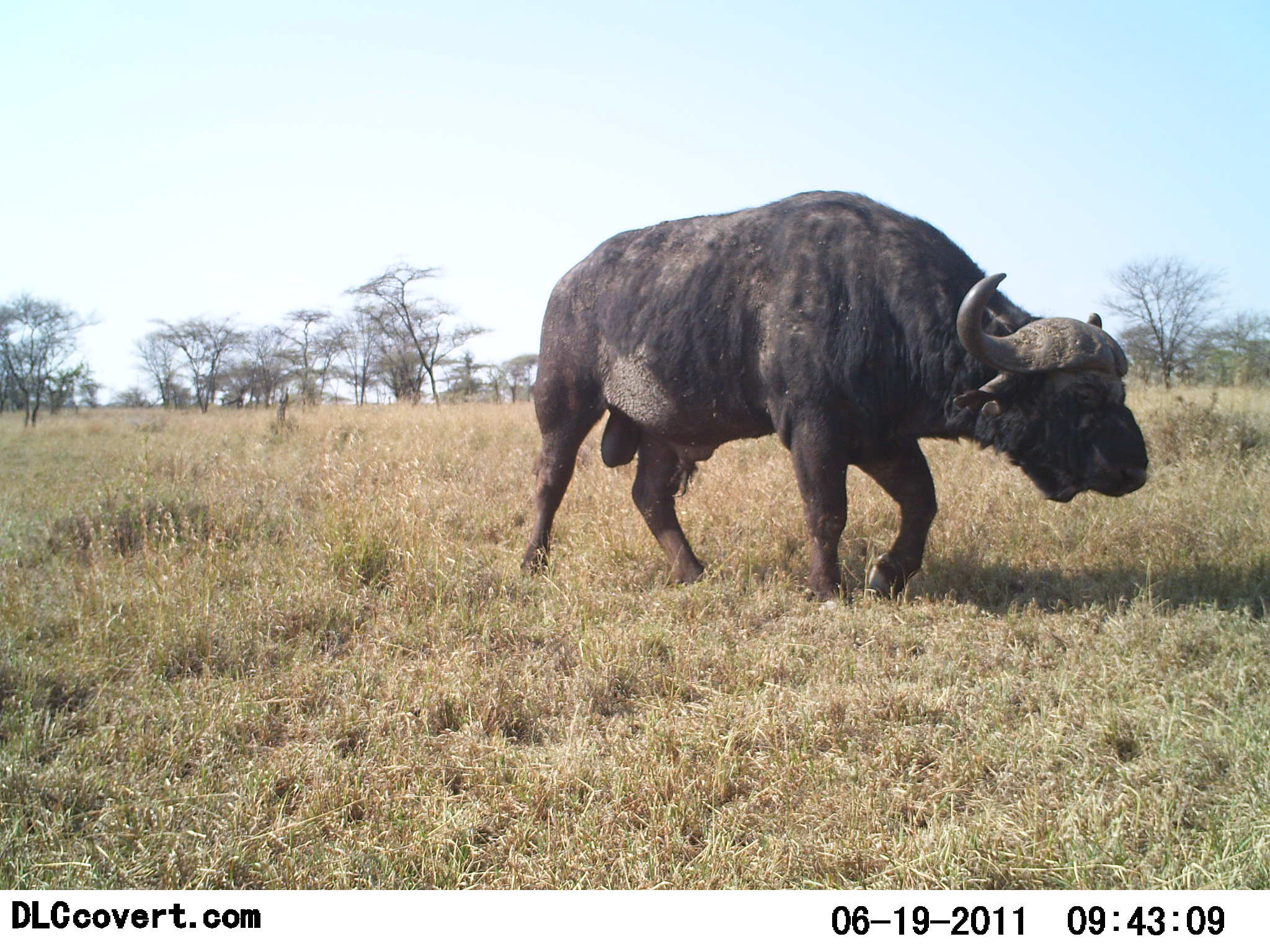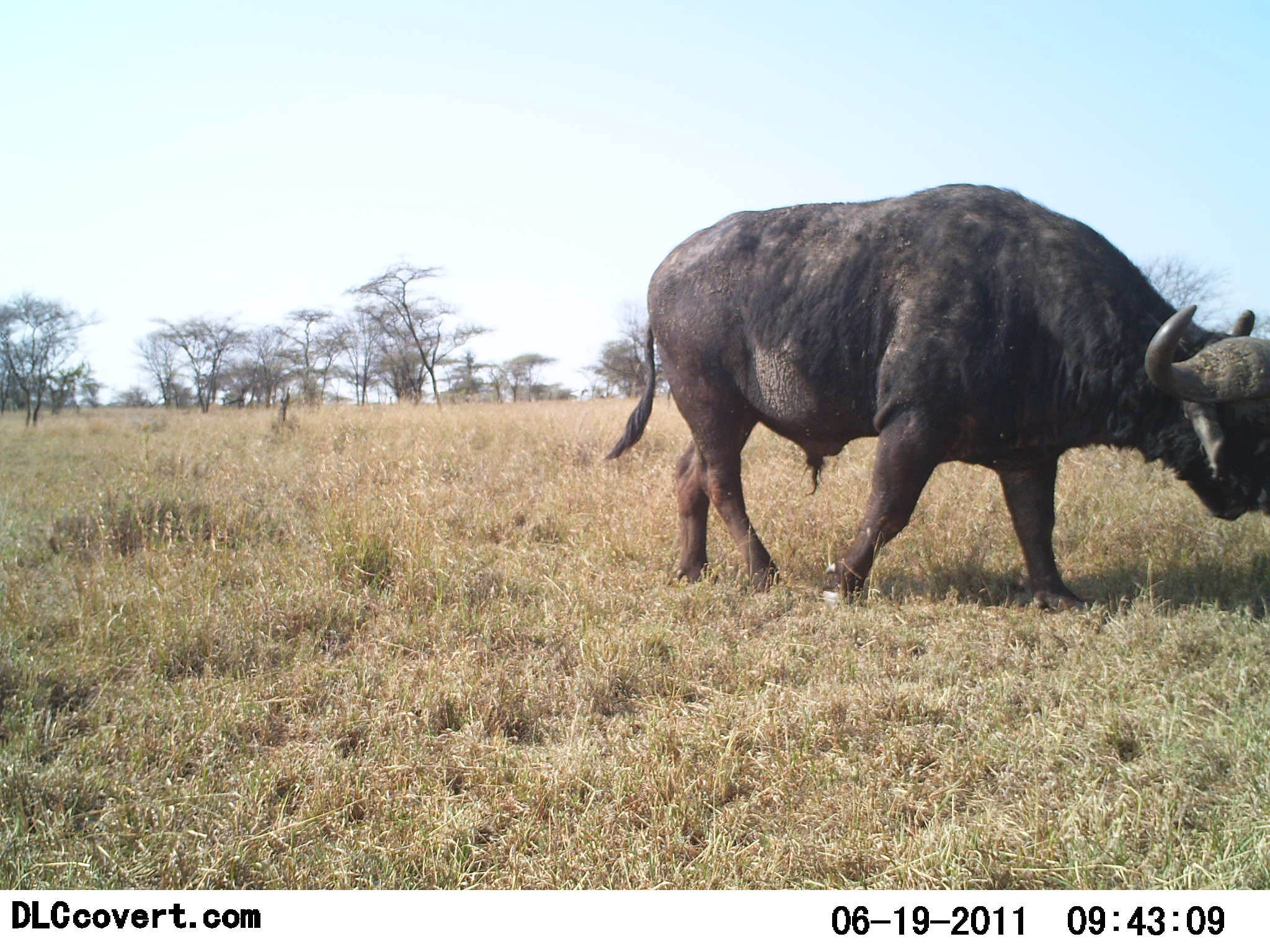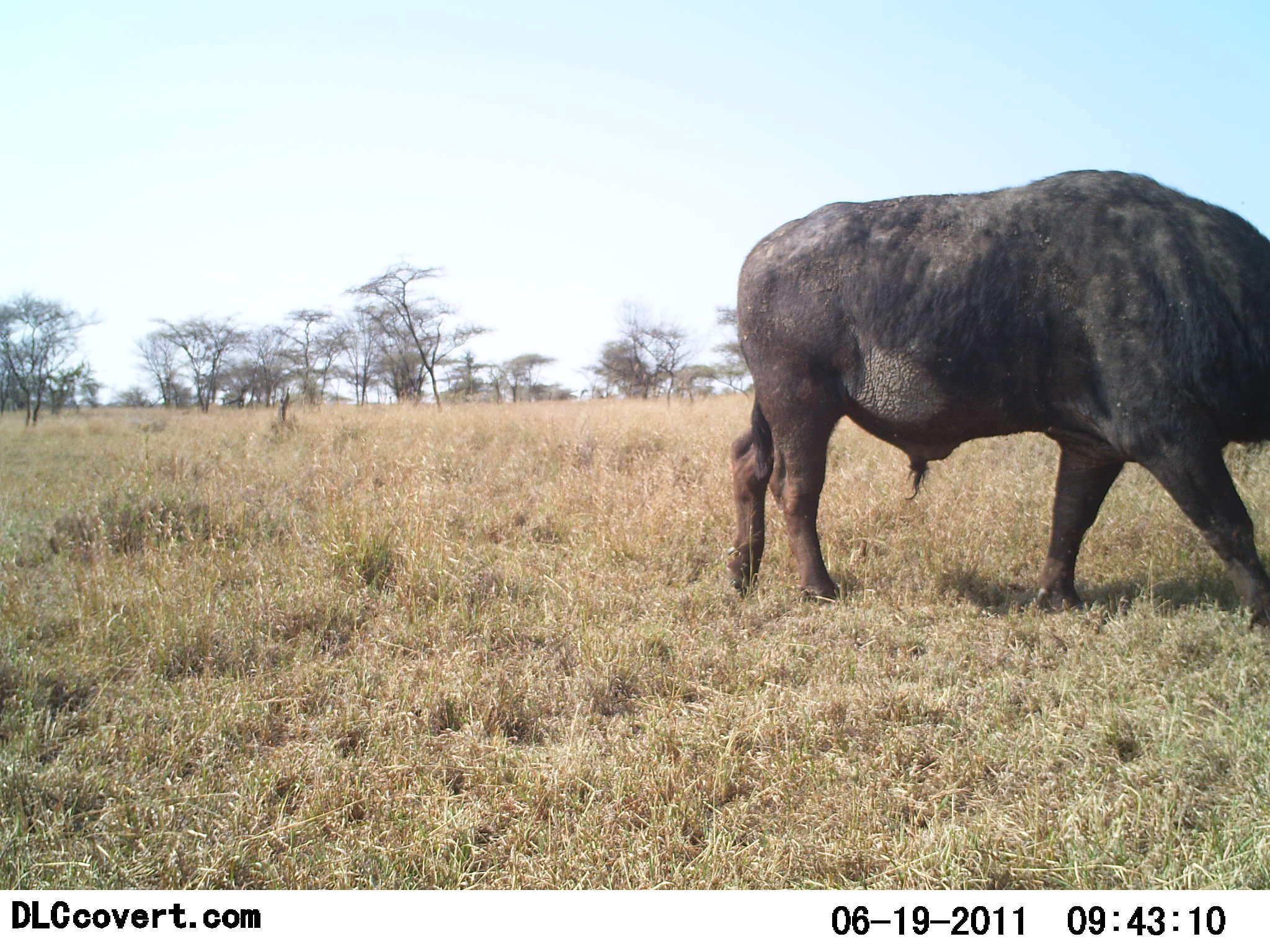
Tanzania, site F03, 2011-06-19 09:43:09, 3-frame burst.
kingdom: Animalia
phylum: Chordata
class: Mammalia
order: Artiodactyla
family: Bovidae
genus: Syncerus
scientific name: Syncerus caffer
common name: cape buffalo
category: buffalo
Buffalo (cape buffalo) (Syncerus caffer), count 1. Behavior (volunteer vote fractions): standing 7%, resting 0%, moving 87%, interacting 0%. Young present (vote fraction): 0%. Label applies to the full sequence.